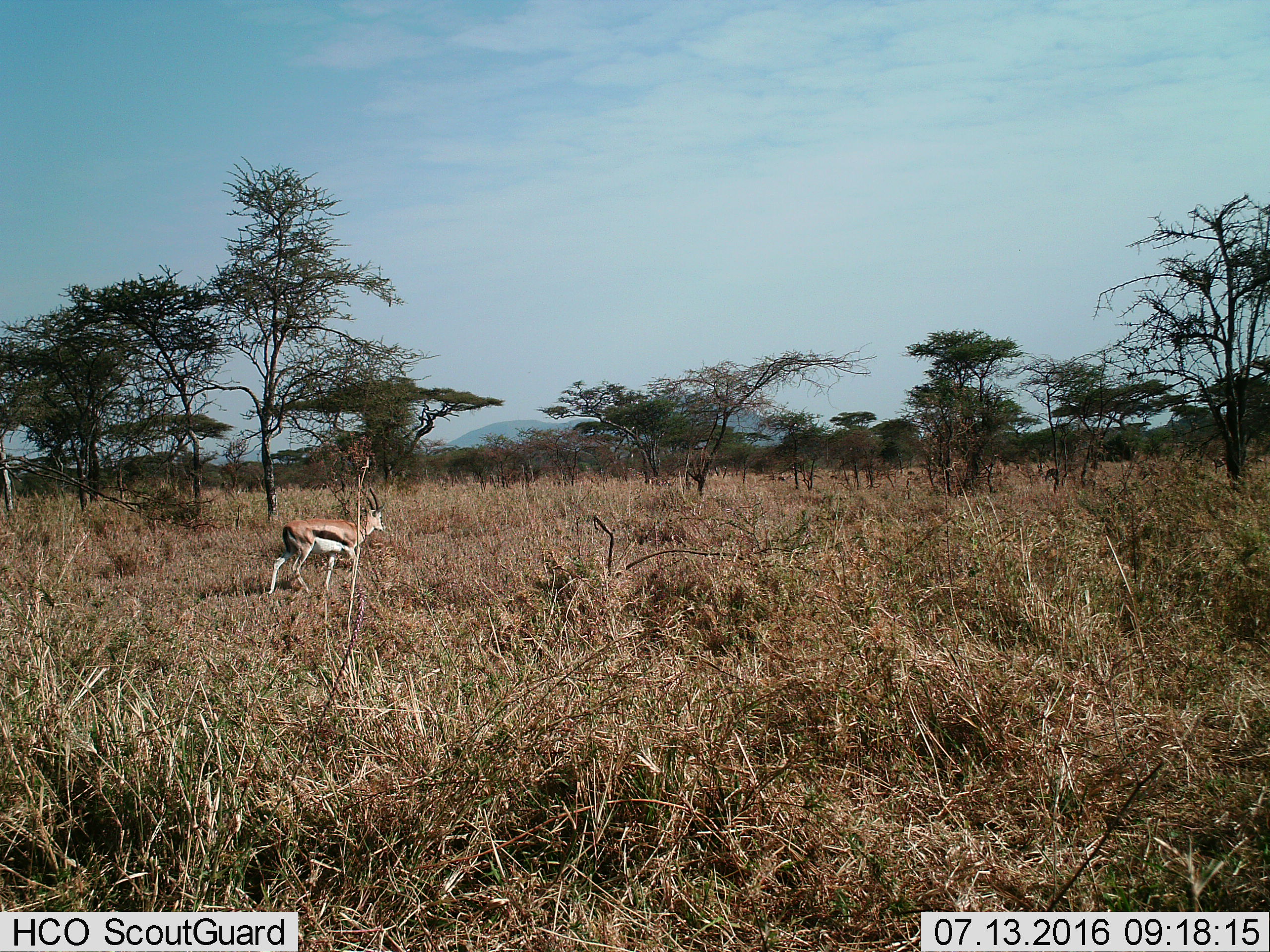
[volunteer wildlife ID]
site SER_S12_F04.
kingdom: Animalia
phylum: Chordata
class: Mammalia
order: Artiodactyla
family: Bovidae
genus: Eudorcas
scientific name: Eudorcas thomsonii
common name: thomson's gazelle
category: gazellethomsons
Gazellethomsons (thomson's gazelle) (Eudorcas thomsonii), count 1. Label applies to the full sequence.